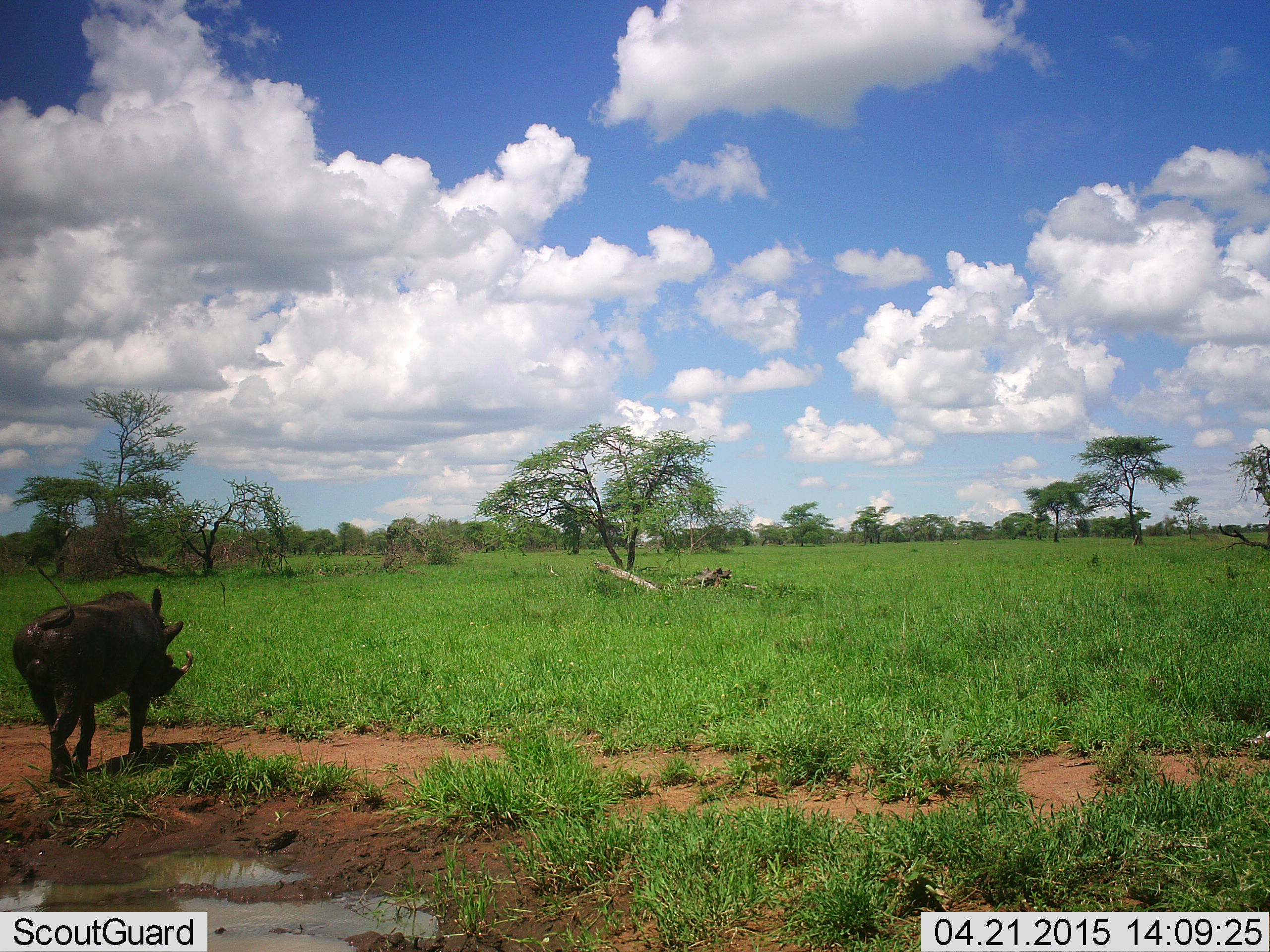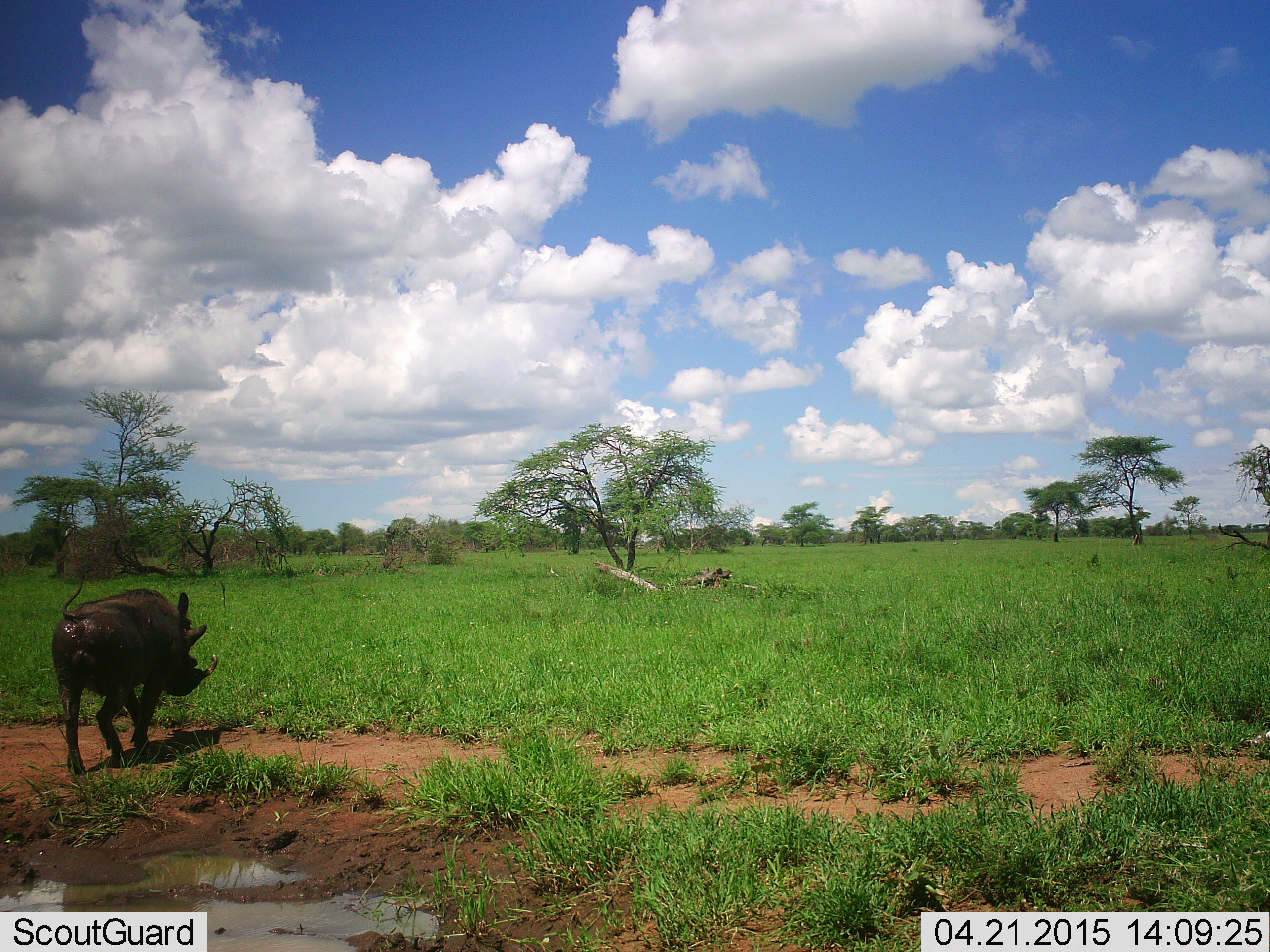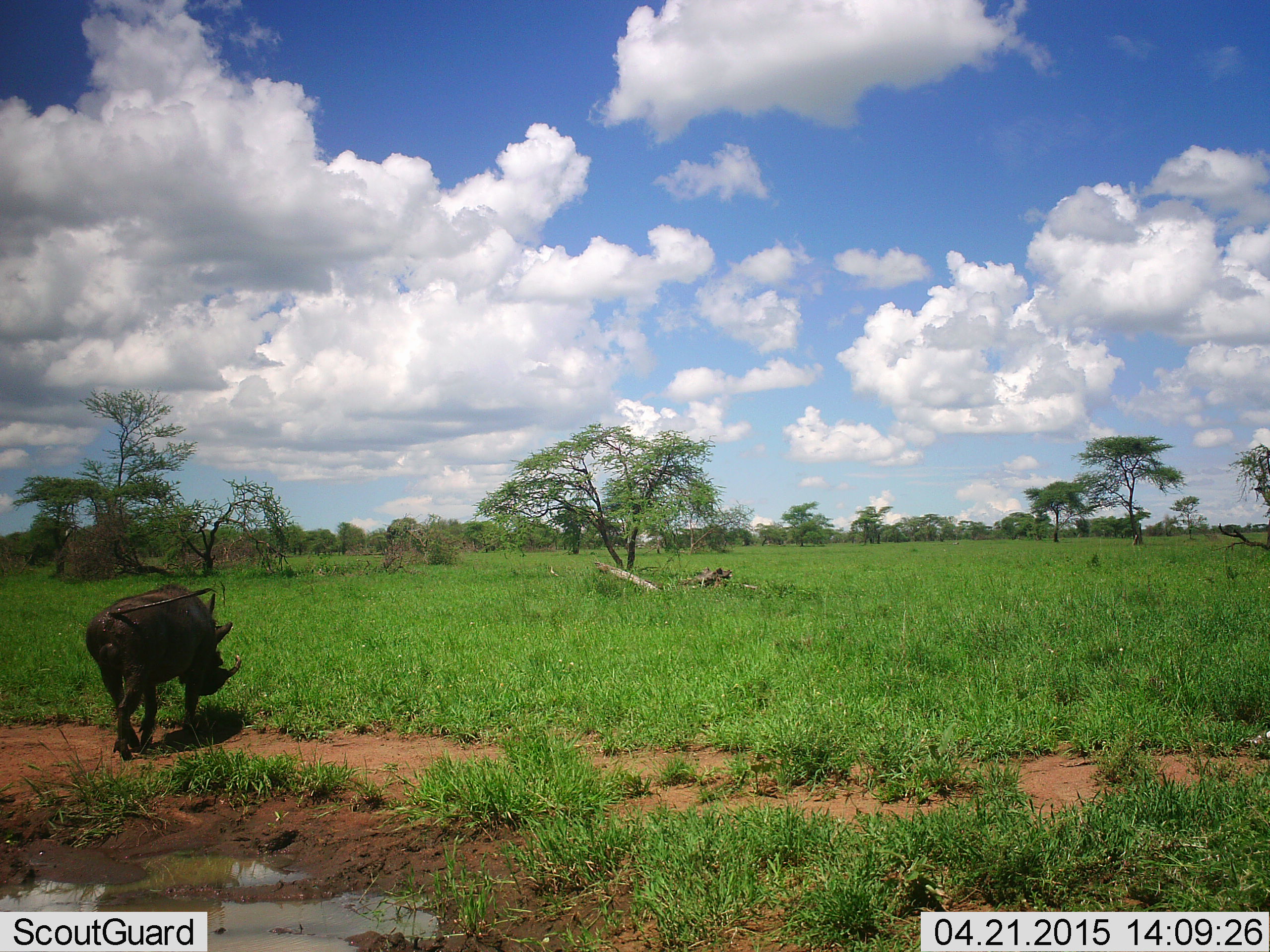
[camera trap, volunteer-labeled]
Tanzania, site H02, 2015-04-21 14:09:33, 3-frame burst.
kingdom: Animalia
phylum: Chordata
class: Mammalia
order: Artiodactyla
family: Suidae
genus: Phacochoerus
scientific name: Phacochoerus africanus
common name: warthog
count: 1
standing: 0%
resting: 0%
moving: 100%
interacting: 0%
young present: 0%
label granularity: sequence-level